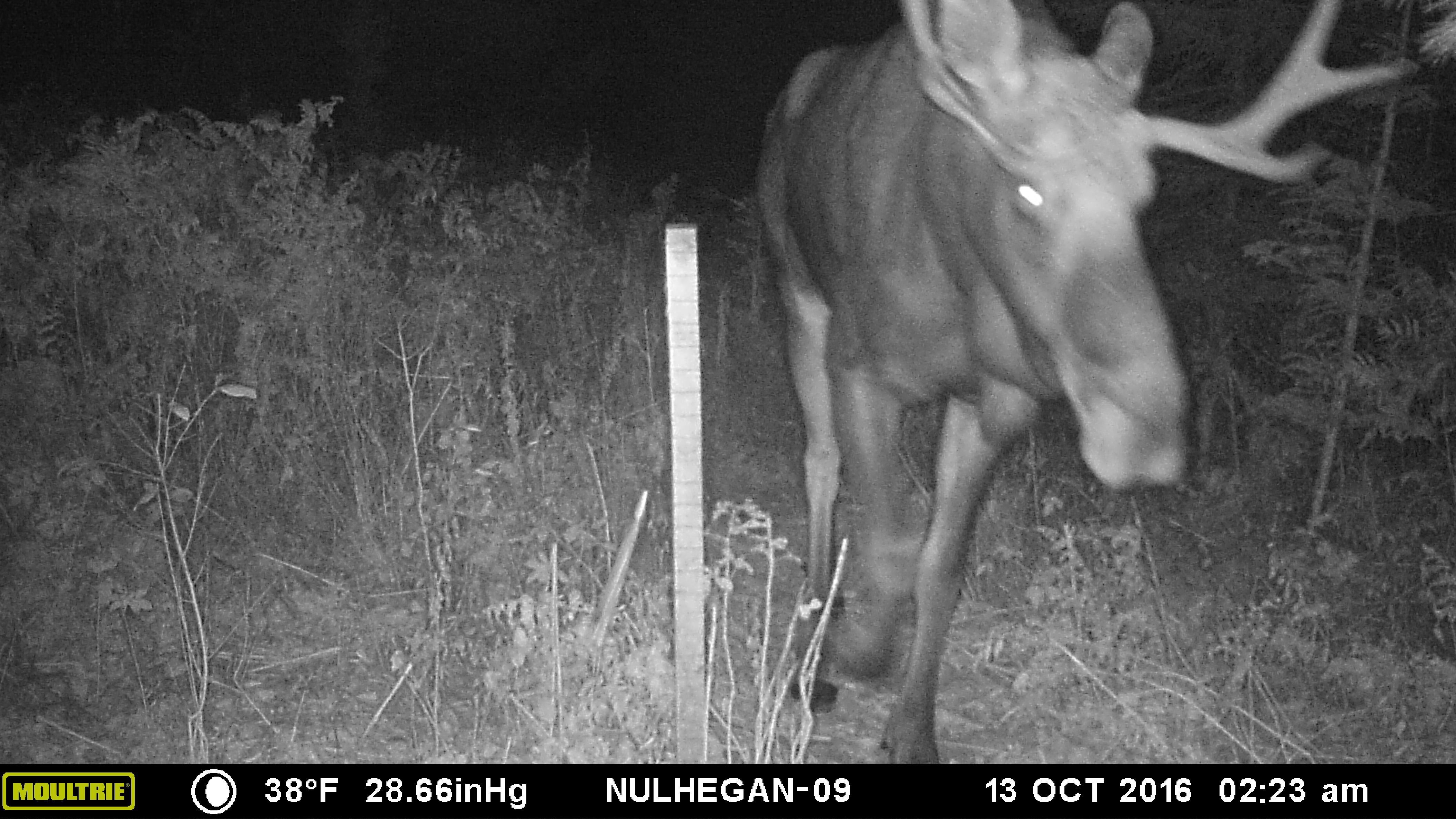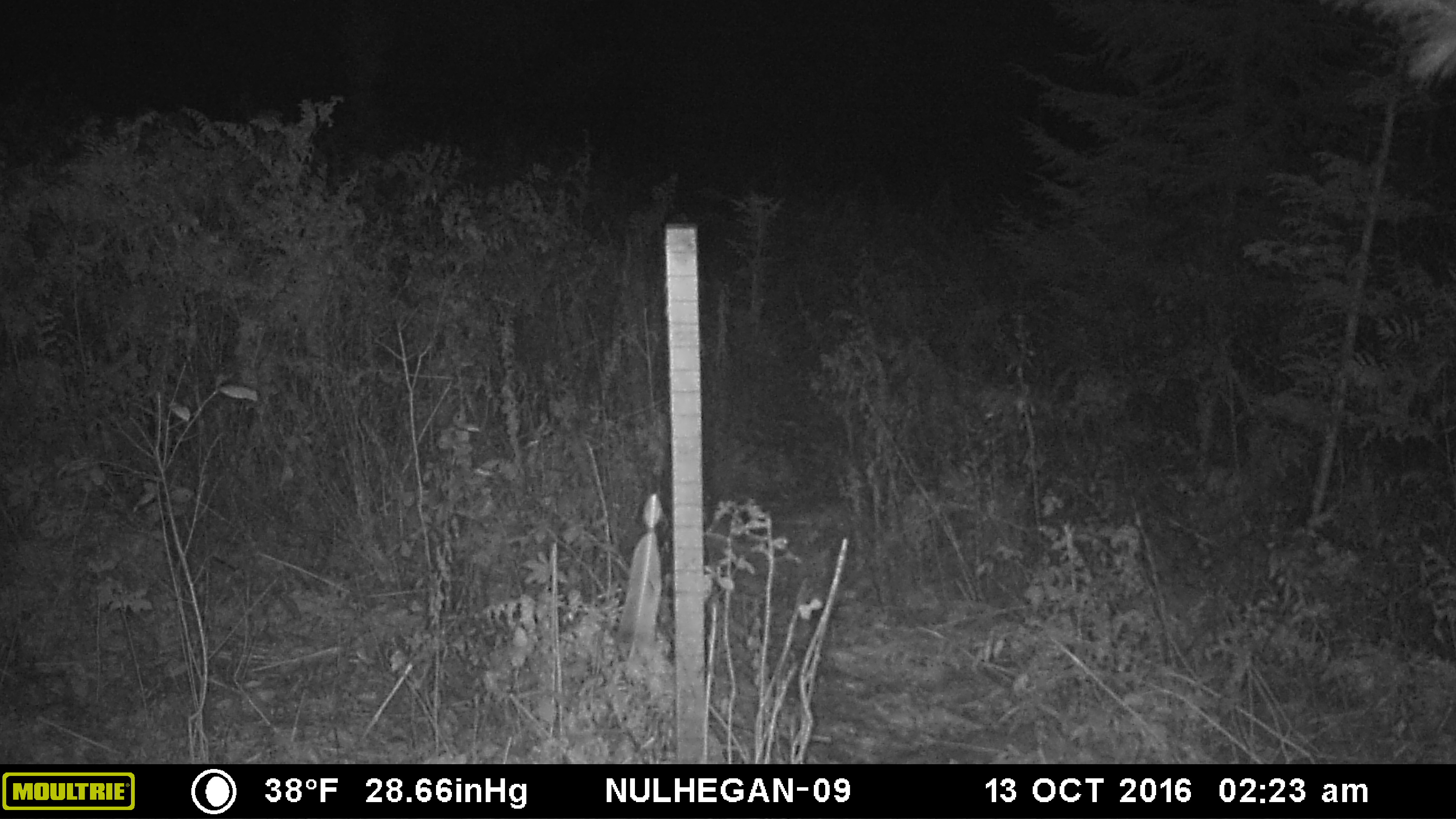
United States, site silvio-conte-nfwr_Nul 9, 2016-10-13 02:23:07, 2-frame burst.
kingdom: Animalia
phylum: Chordata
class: Mammalia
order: Artiodactyla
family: Cervidae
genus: Alces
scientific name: Alces alces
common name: moose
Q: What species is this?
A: Moose (Alces alces).